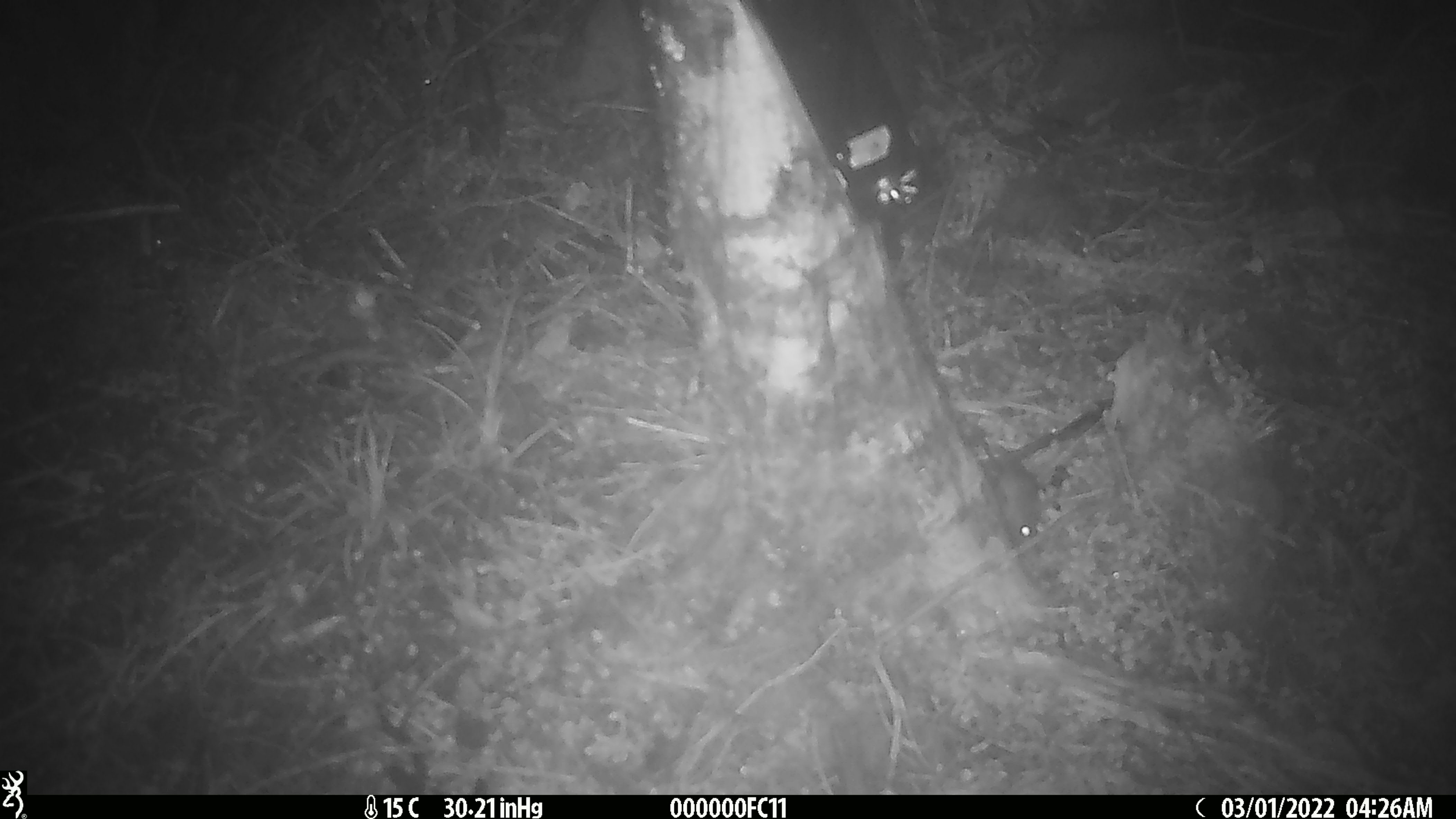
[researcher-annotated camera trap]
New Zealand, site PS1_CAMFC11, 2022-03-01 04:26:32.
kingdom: Animalia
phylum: Chordata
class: Mammalia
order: Rodentia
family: Muridae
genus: Mus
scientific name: Mus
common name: mouse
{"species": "mouse (Mus)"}